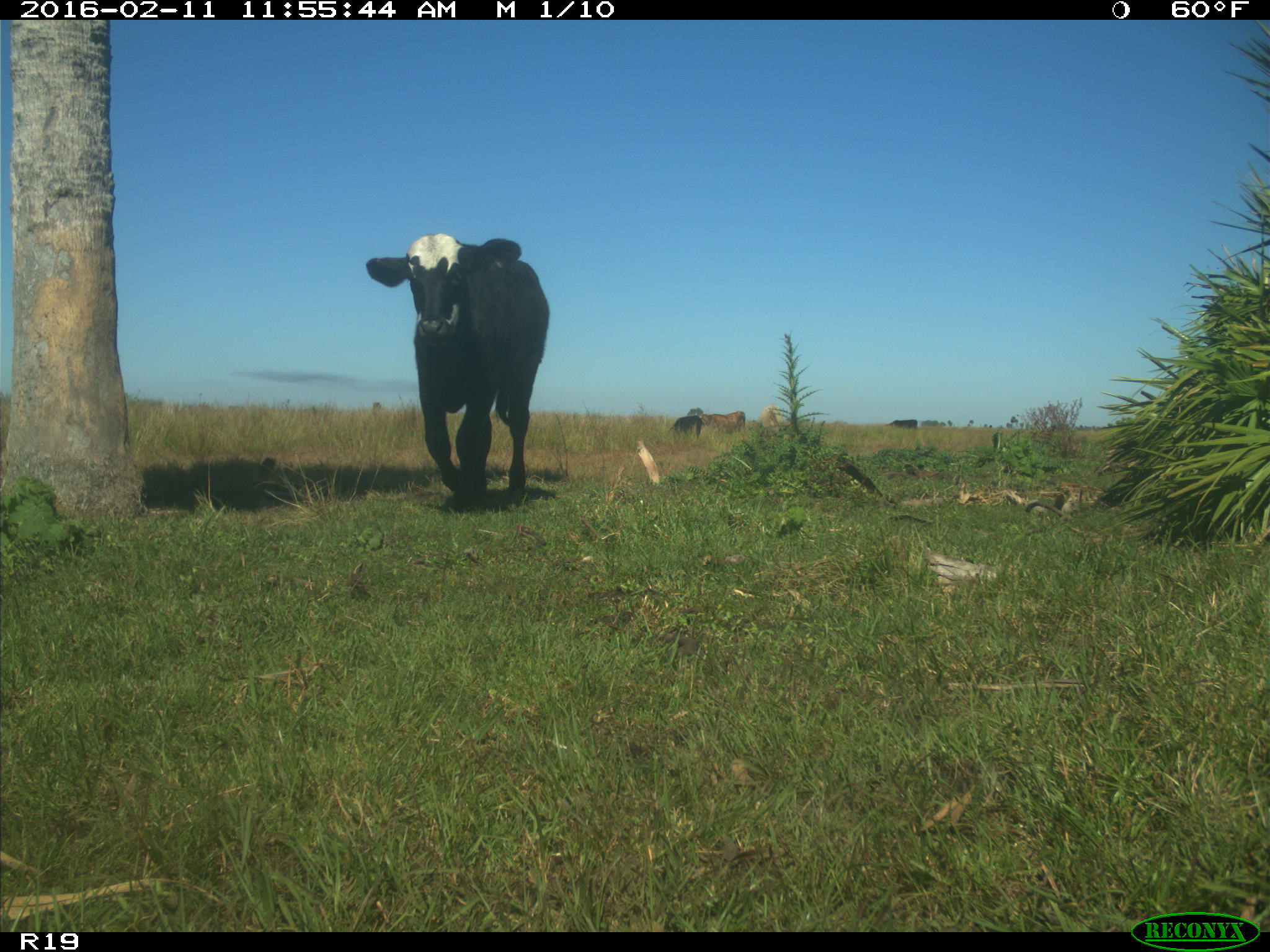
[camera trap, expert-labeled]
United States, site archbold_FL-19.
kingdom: Animalia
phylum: Chordata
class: Mammalia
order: Artiodactyla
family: Bovidae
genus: Bos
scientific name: Bos taurus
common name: domestic cow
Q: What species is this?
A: Bos taurus (domestic cow).